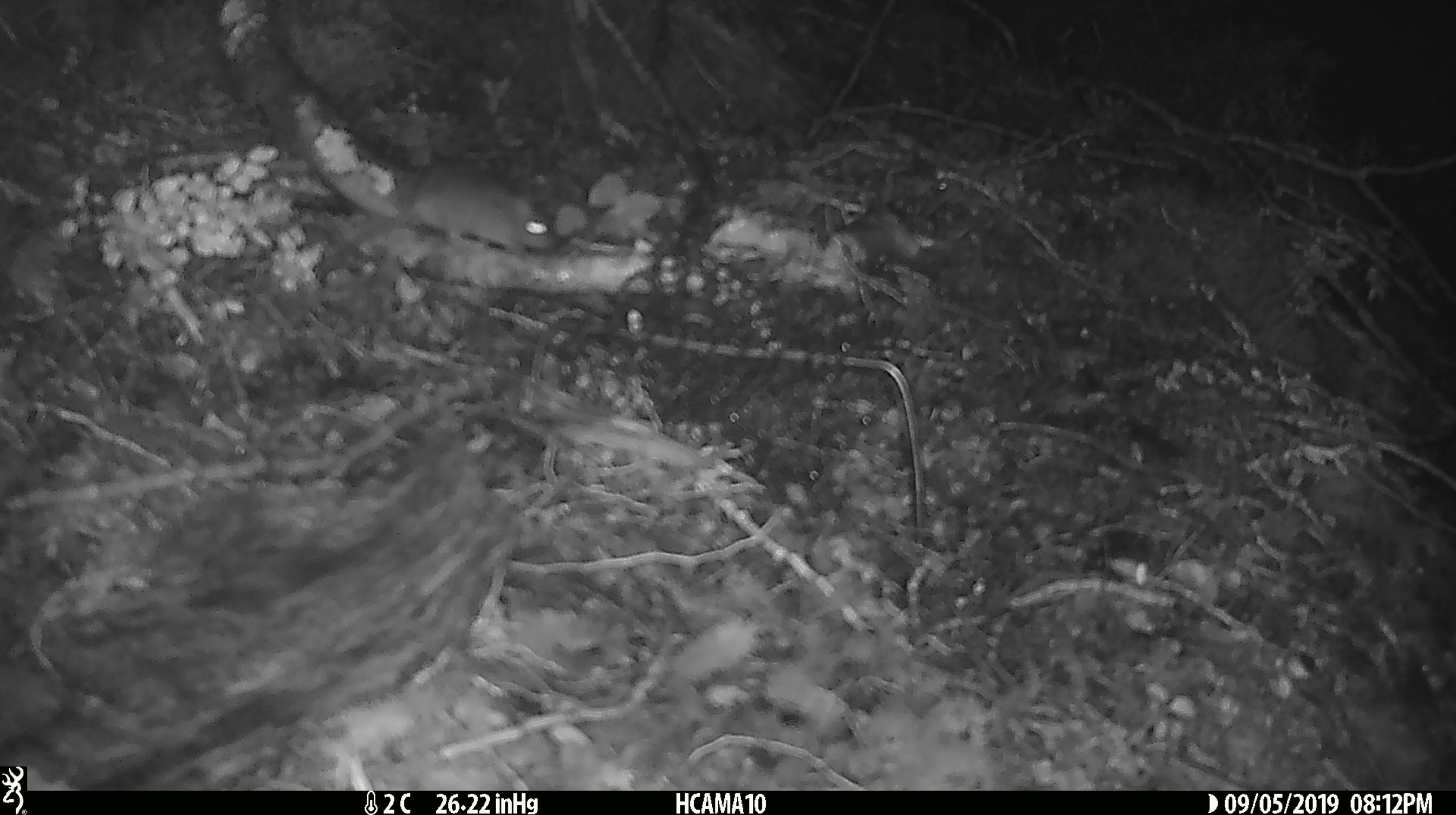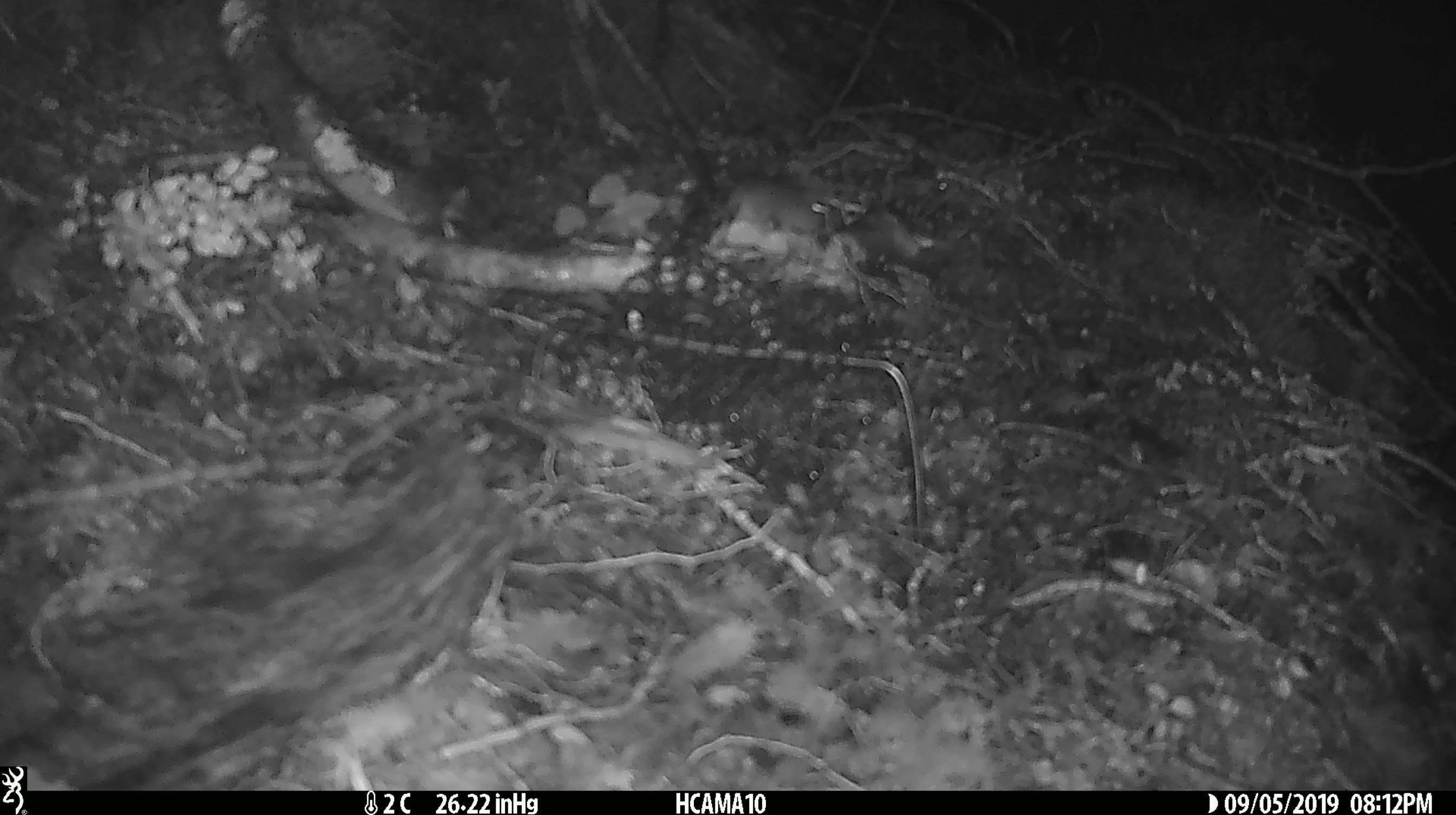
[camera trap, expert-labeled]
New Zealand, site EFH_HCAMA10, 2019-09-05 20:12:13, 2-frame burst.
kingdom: Animalia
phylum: Chordata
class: Mammalia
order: Rodentia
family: Muridae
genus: Mus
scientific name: Mus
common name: mouse